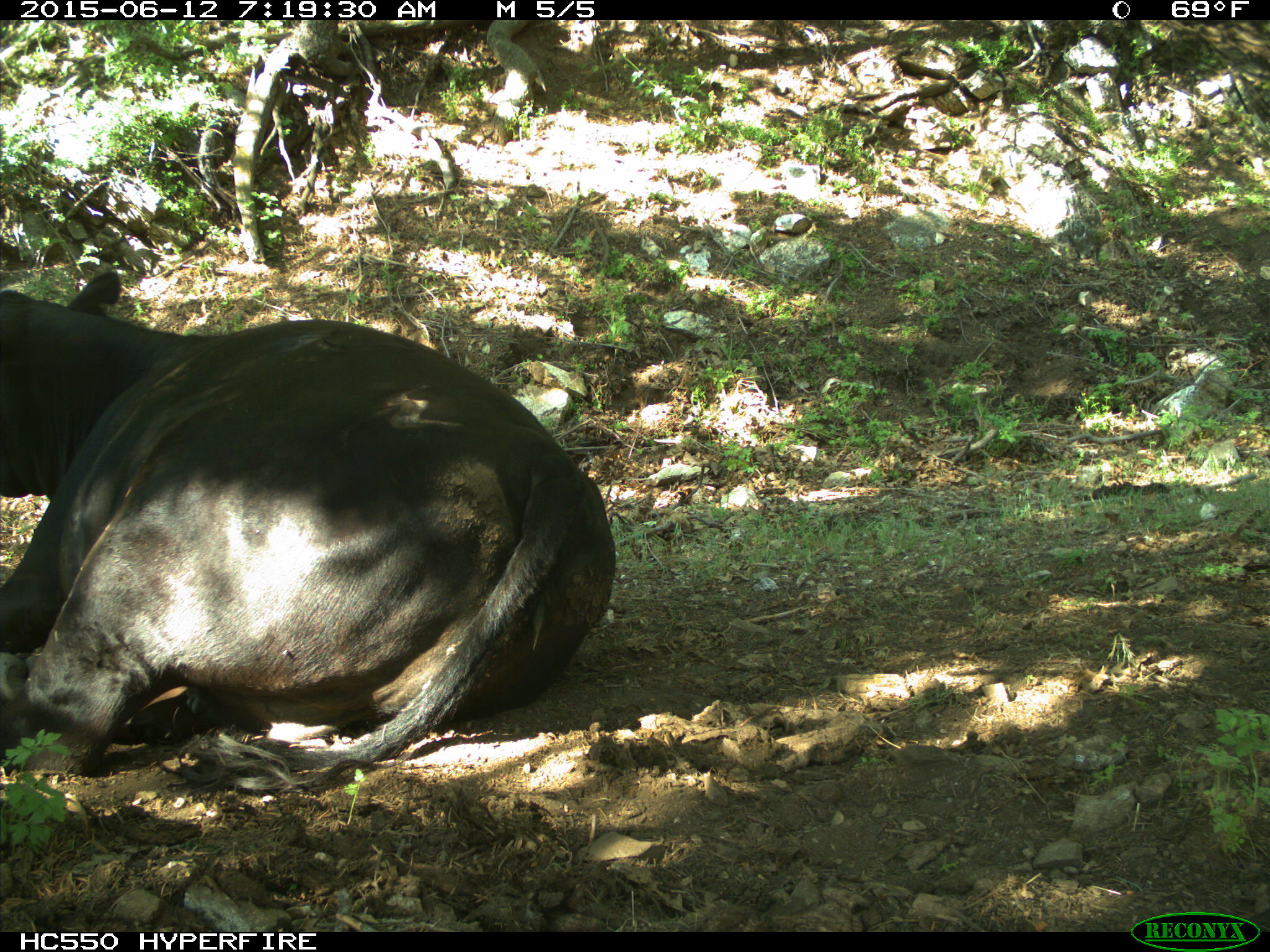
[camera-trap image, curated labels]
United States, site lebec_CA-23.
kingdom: Animalia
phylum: Chordata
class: Mammalia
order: Artiodactyla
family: Bovidae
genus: Bos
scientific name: Bos taurus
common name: domestic cow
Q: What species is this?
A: Bos taurus (domestic cow).